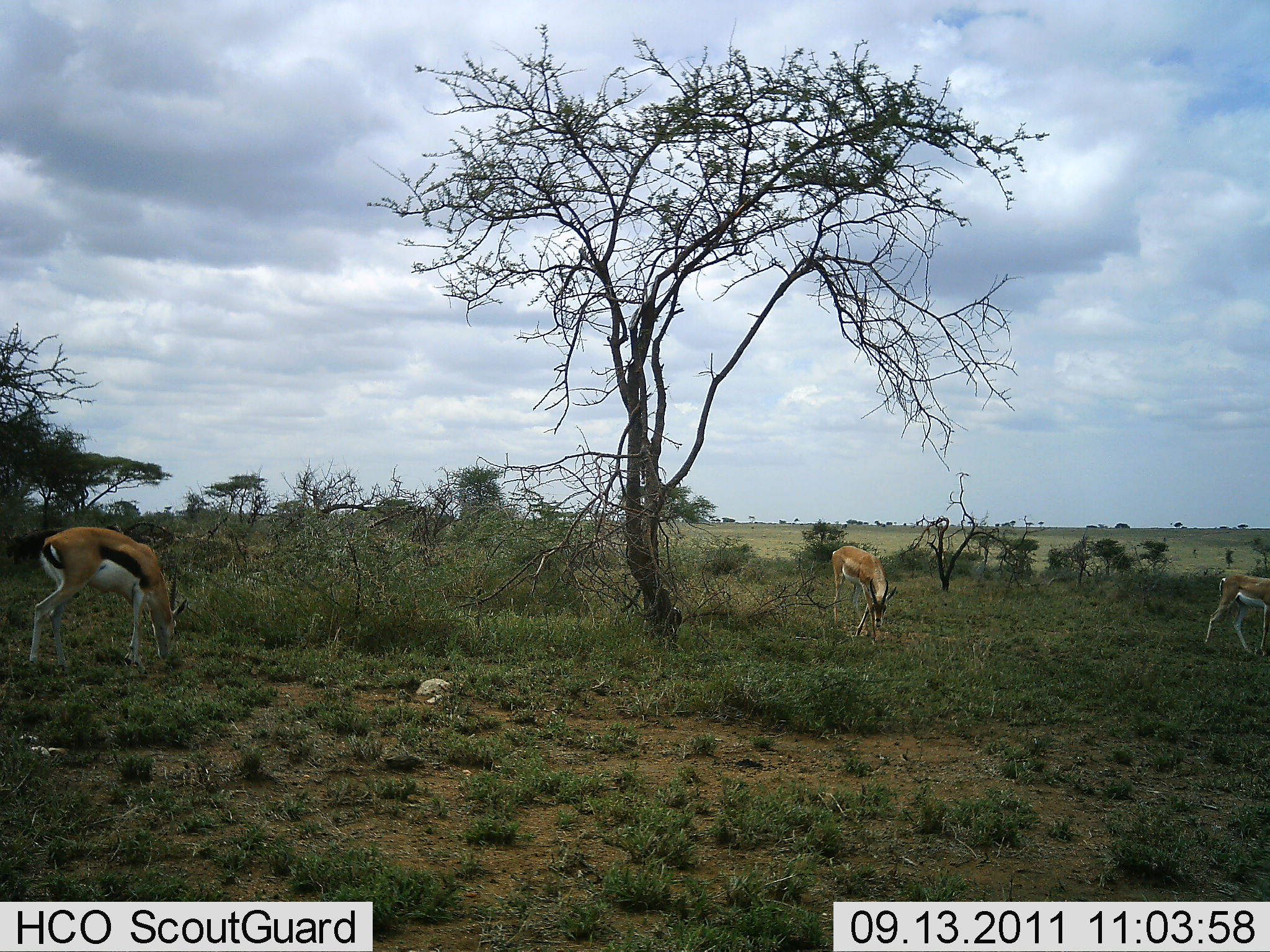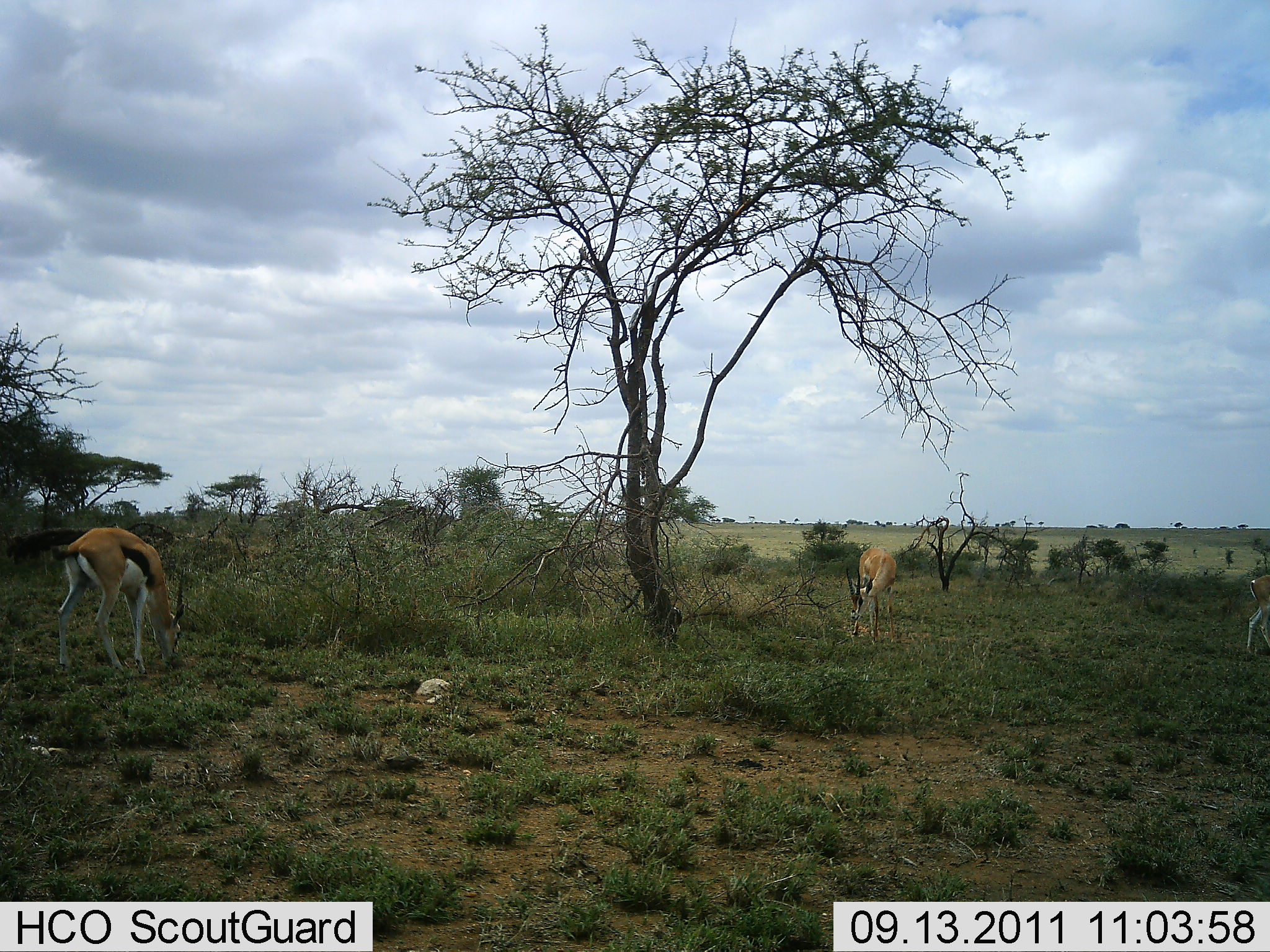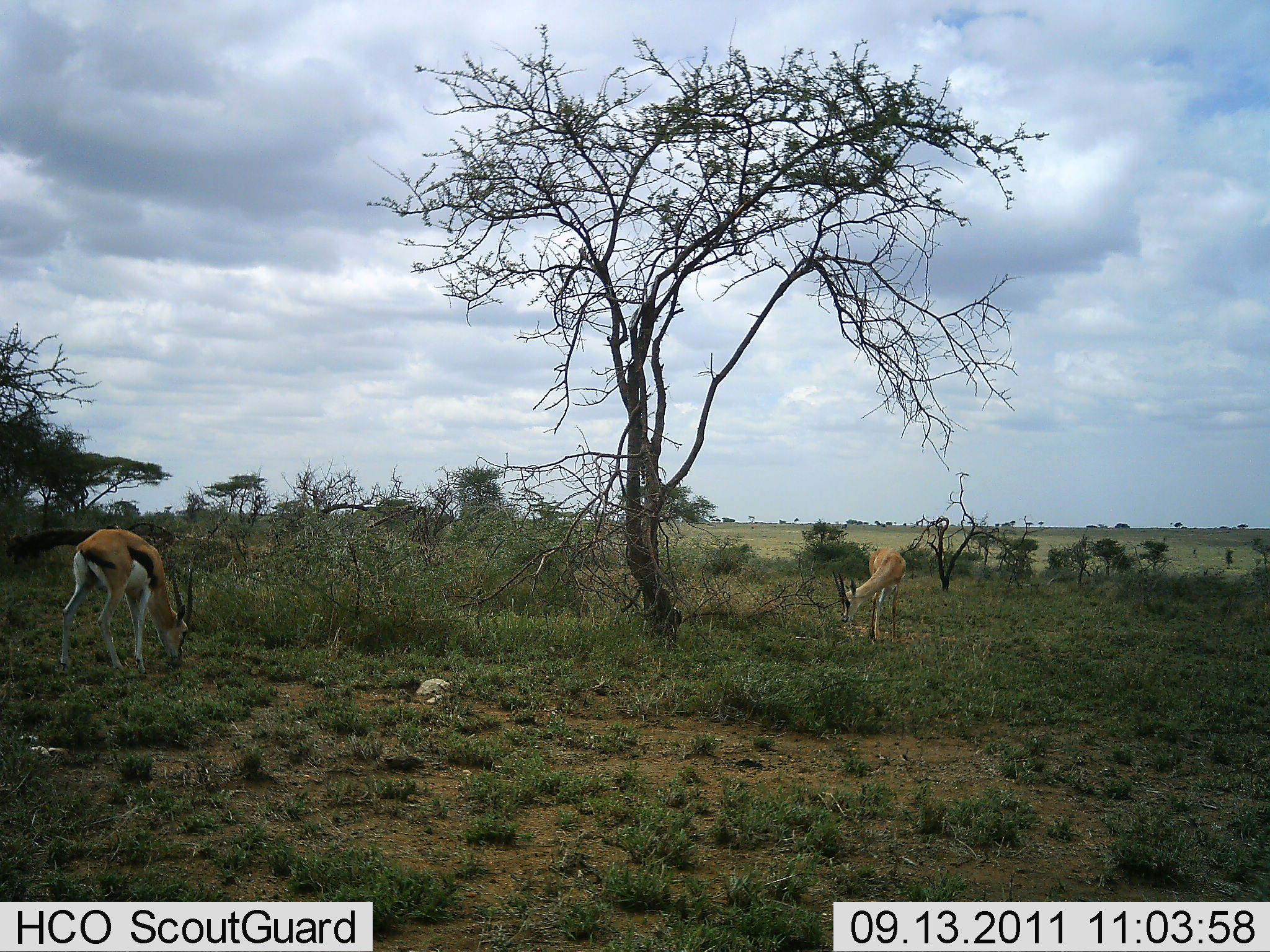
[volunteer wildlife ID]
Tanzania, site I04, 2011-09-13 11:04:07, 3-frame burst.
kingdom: Animalia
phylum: Chordata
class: Mammalia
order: Artiodactyla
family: Bovidae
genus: Eudorcas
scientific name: Eudorcas thomsonii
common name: thomson's gazelle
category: gazellethomsons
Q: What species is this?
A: Gazellethomsons (thomson's gazelle) (Eudorcas thomsonii).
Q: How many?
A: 3.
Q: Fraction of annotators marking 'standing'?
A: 13%.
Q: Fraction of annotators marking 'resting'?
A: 0%.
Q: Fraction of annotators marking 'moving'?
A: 33%.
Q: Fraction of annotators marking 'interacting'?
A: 7%.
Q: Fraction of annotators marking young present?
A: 0%.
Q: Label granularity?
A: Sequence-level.